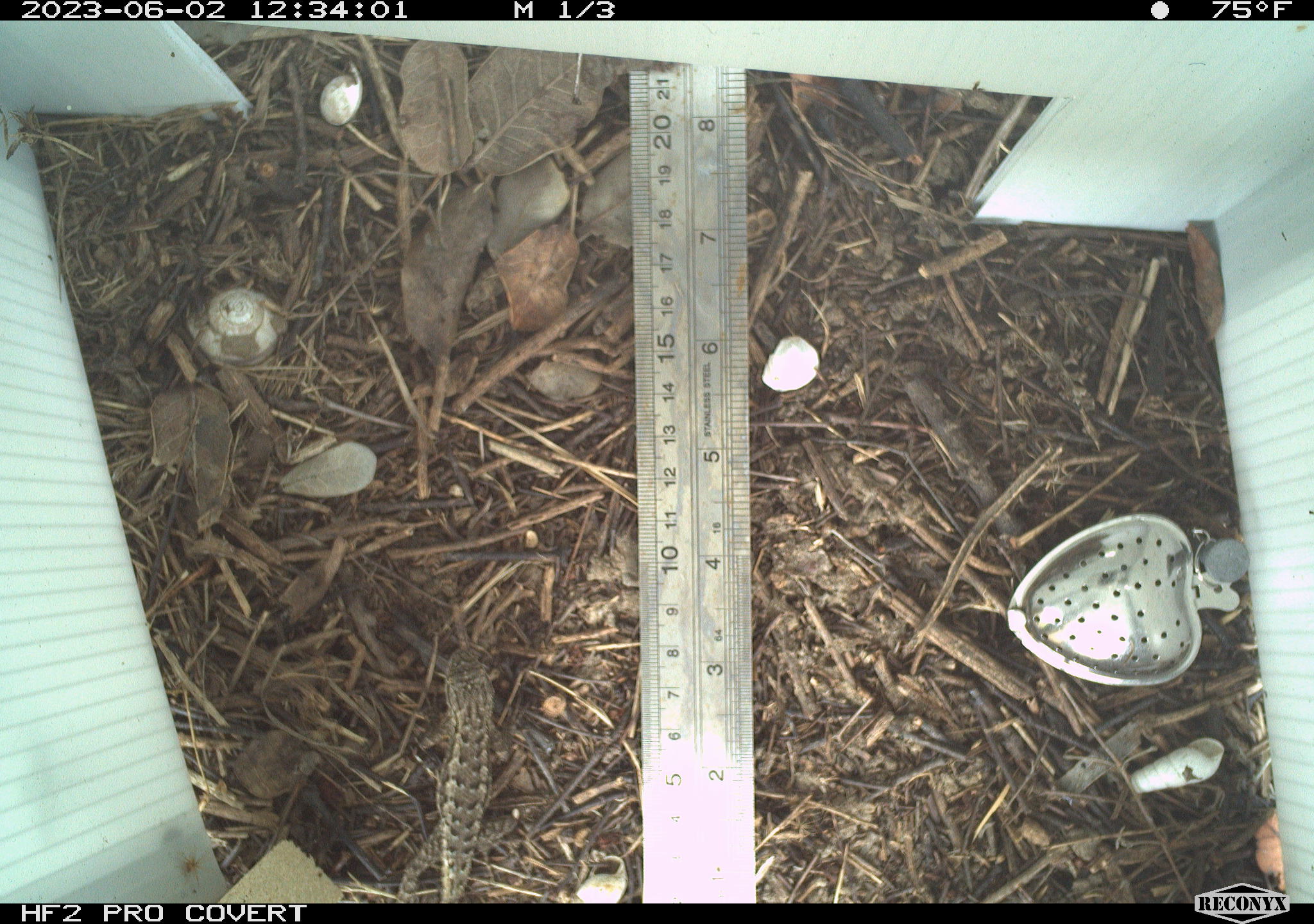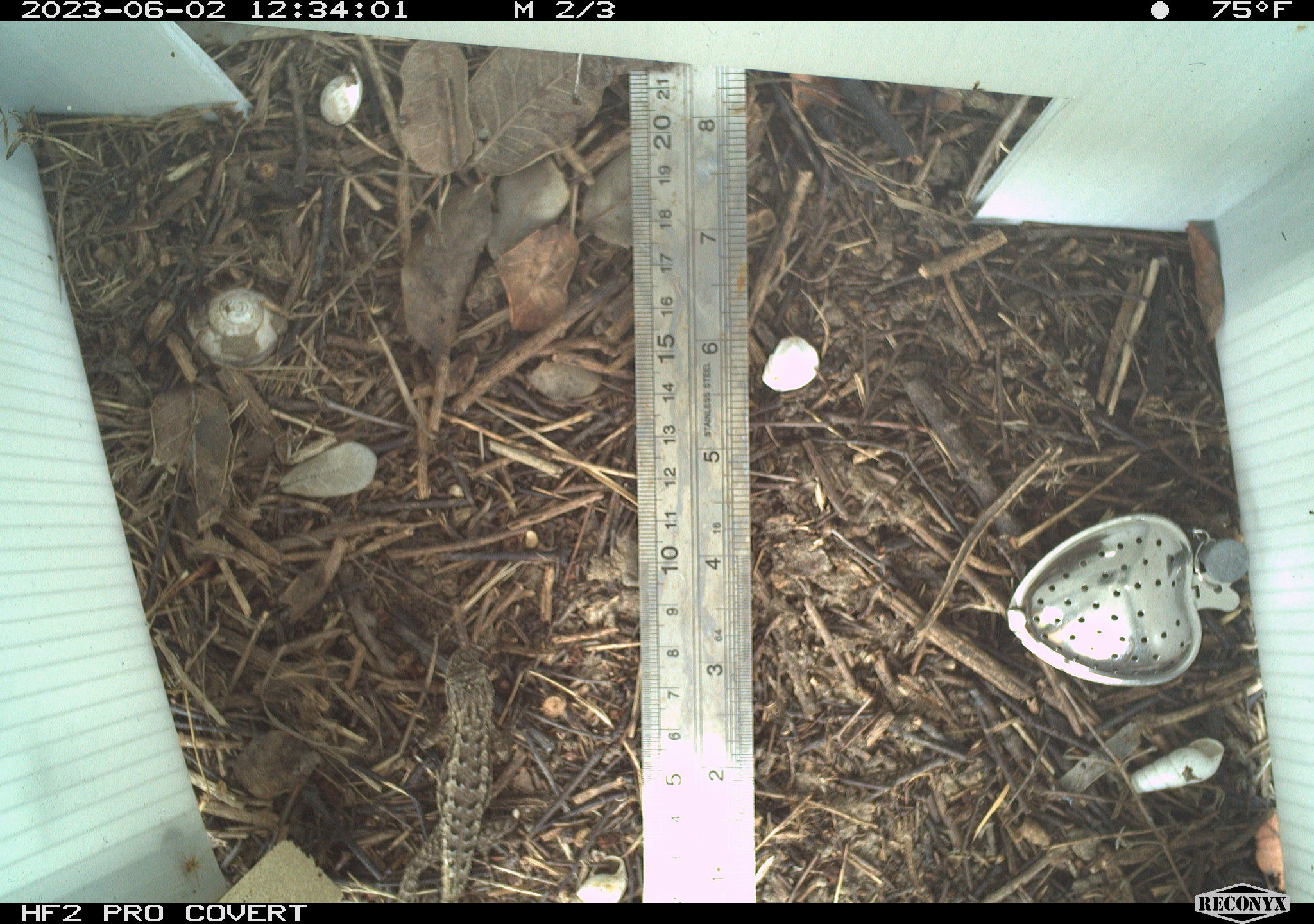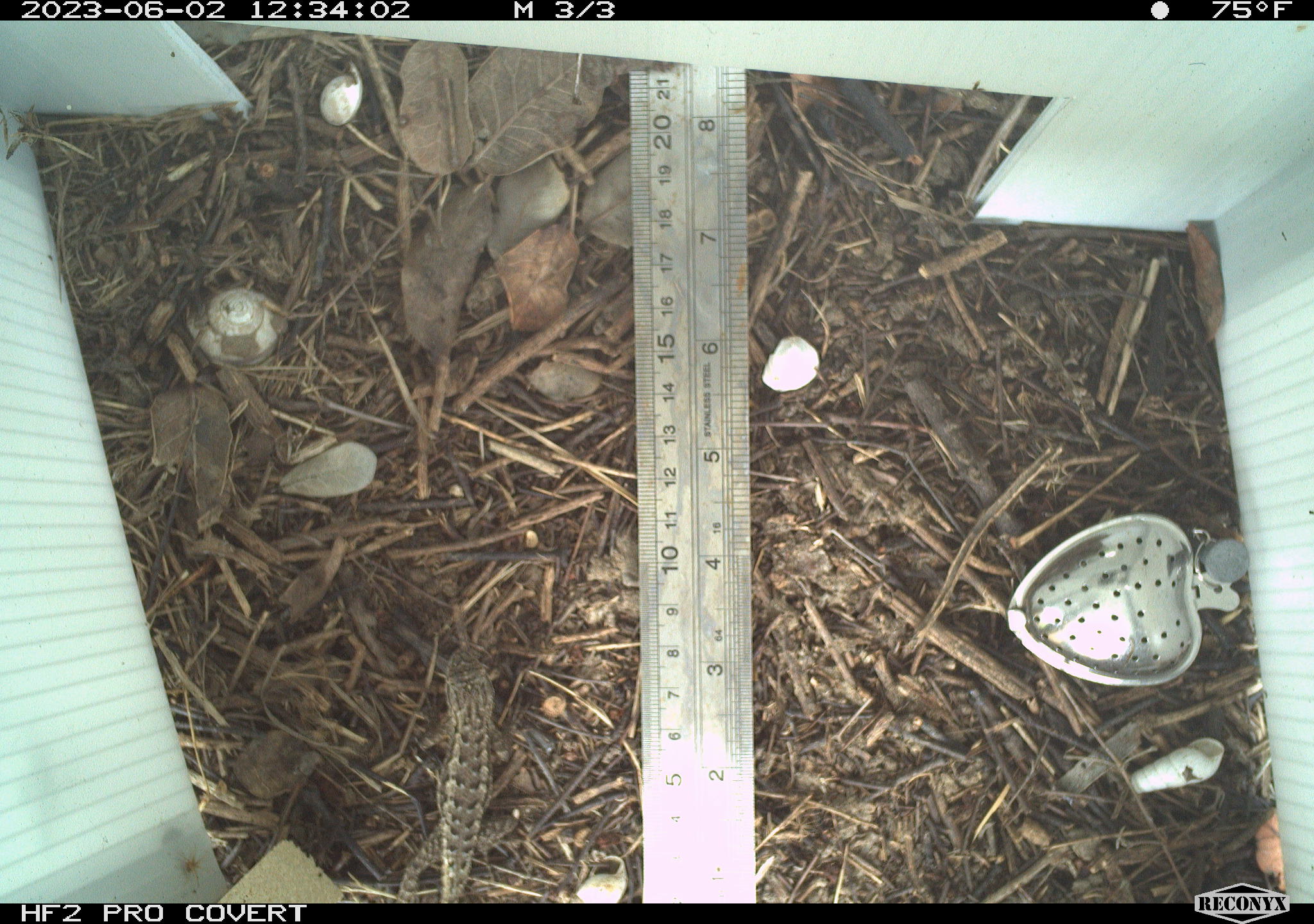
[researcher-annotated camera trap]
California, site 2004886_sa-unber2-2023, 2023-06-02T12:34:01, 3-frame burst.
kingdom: Animalia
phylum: Chordata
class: Reptilia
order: Squamata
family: Phrynosomatidae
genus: Sceloporus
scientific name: Sceloporus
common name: spiny lizards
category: sceloporus species